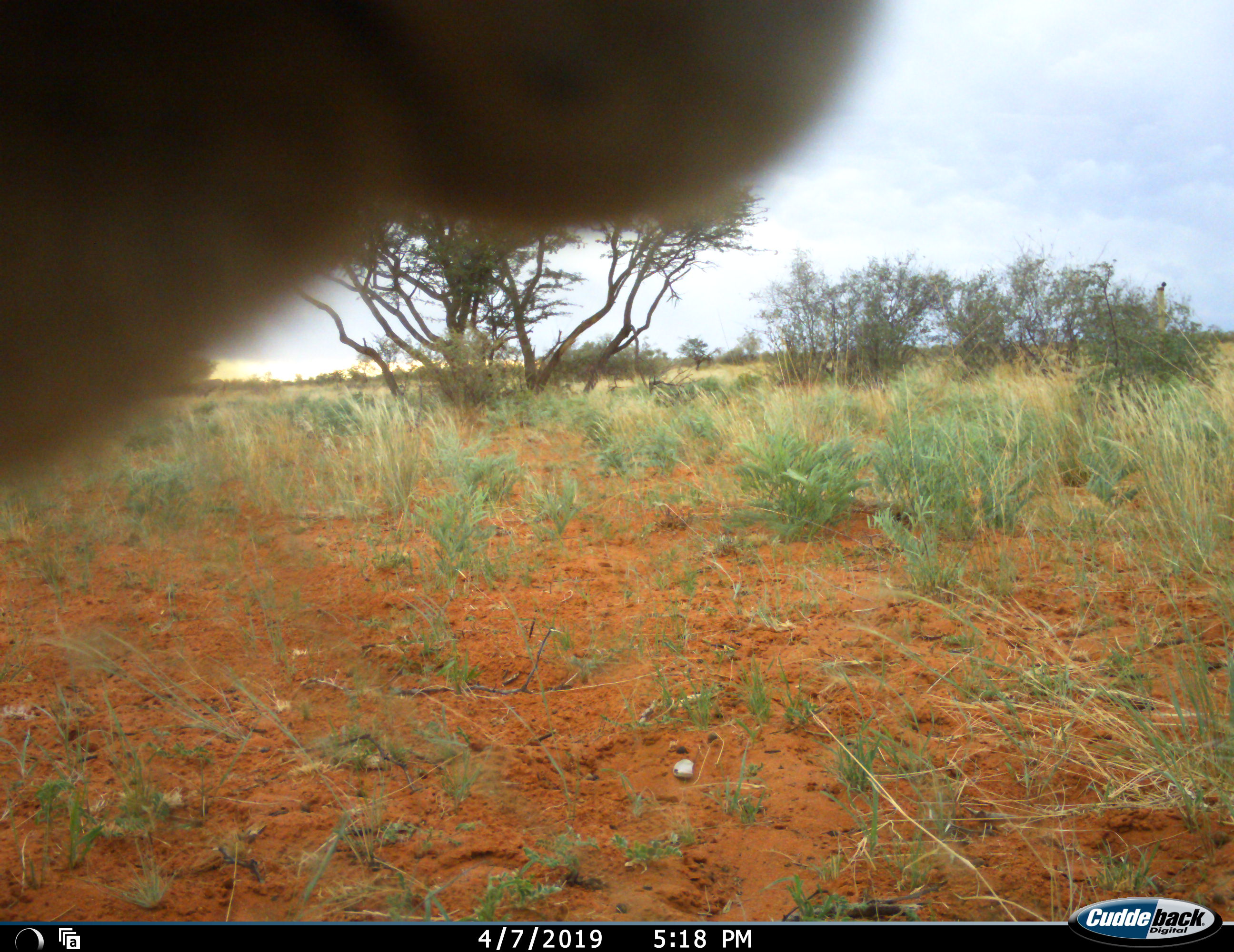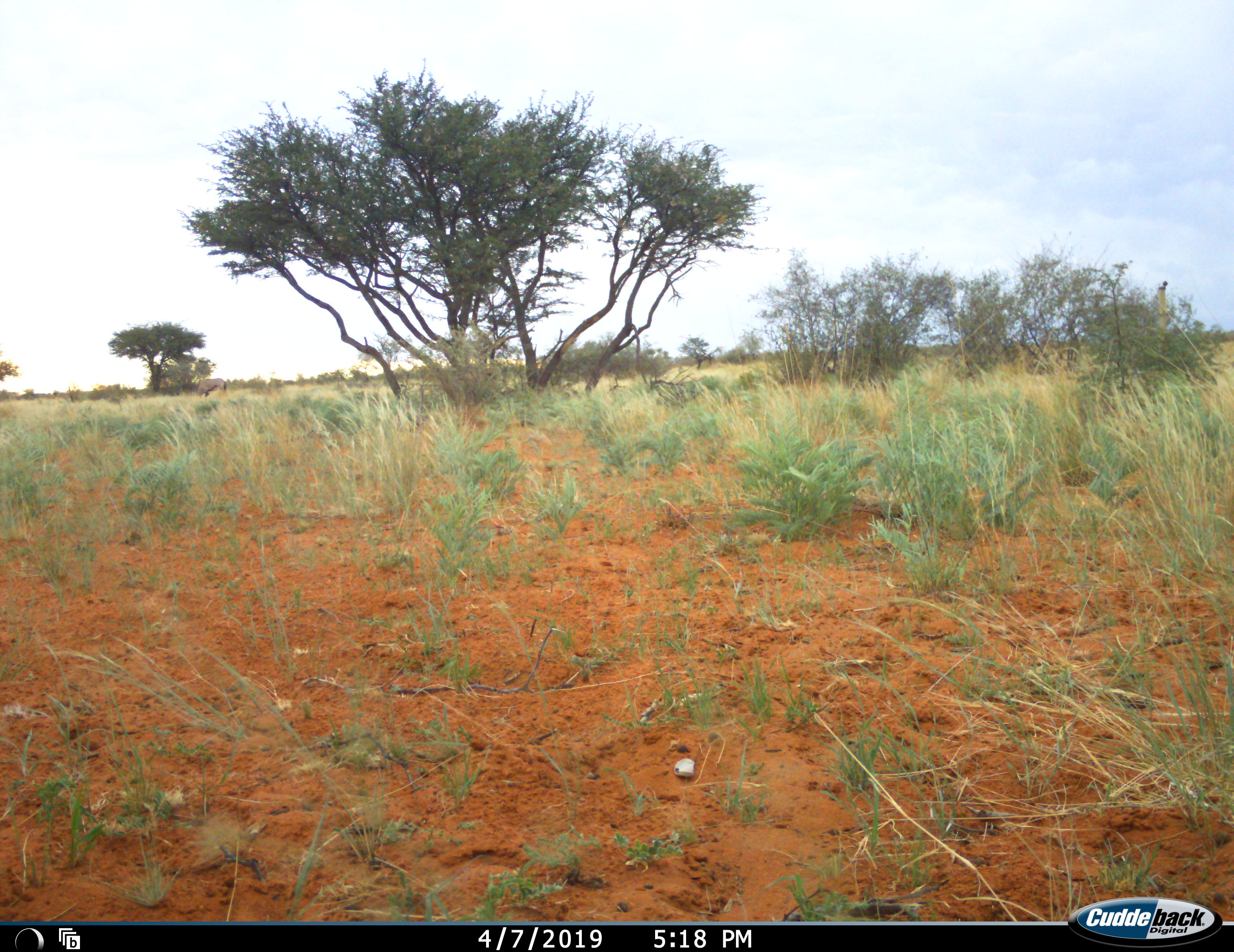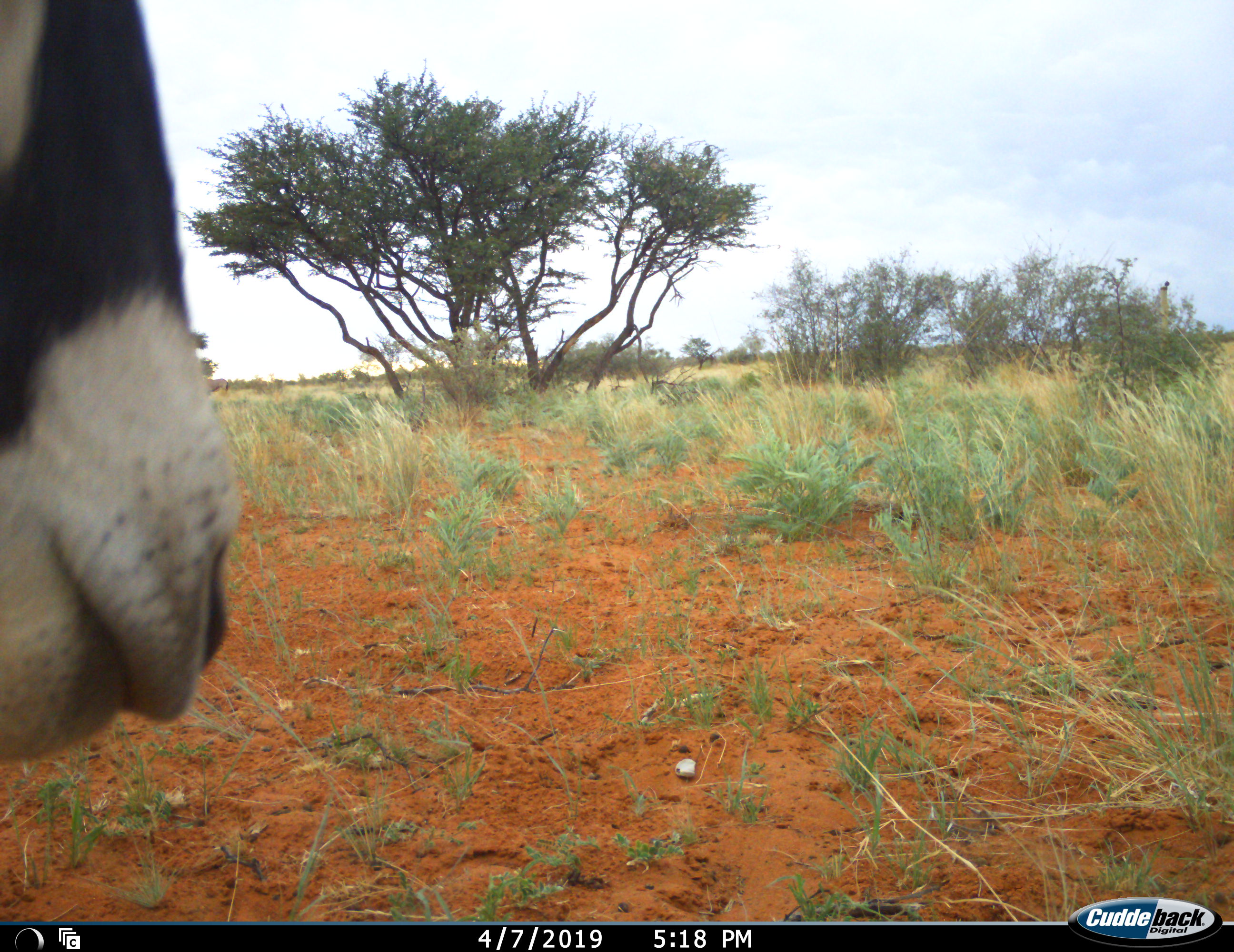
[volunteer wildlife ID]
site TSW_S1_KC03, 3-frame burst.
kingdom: Animalia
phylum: Chordata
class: Mammalia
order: Artiodactyla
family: Bovidae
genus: Oryx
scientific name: Oryx gazella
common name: gemsbok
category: oryx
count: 1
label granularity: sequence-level